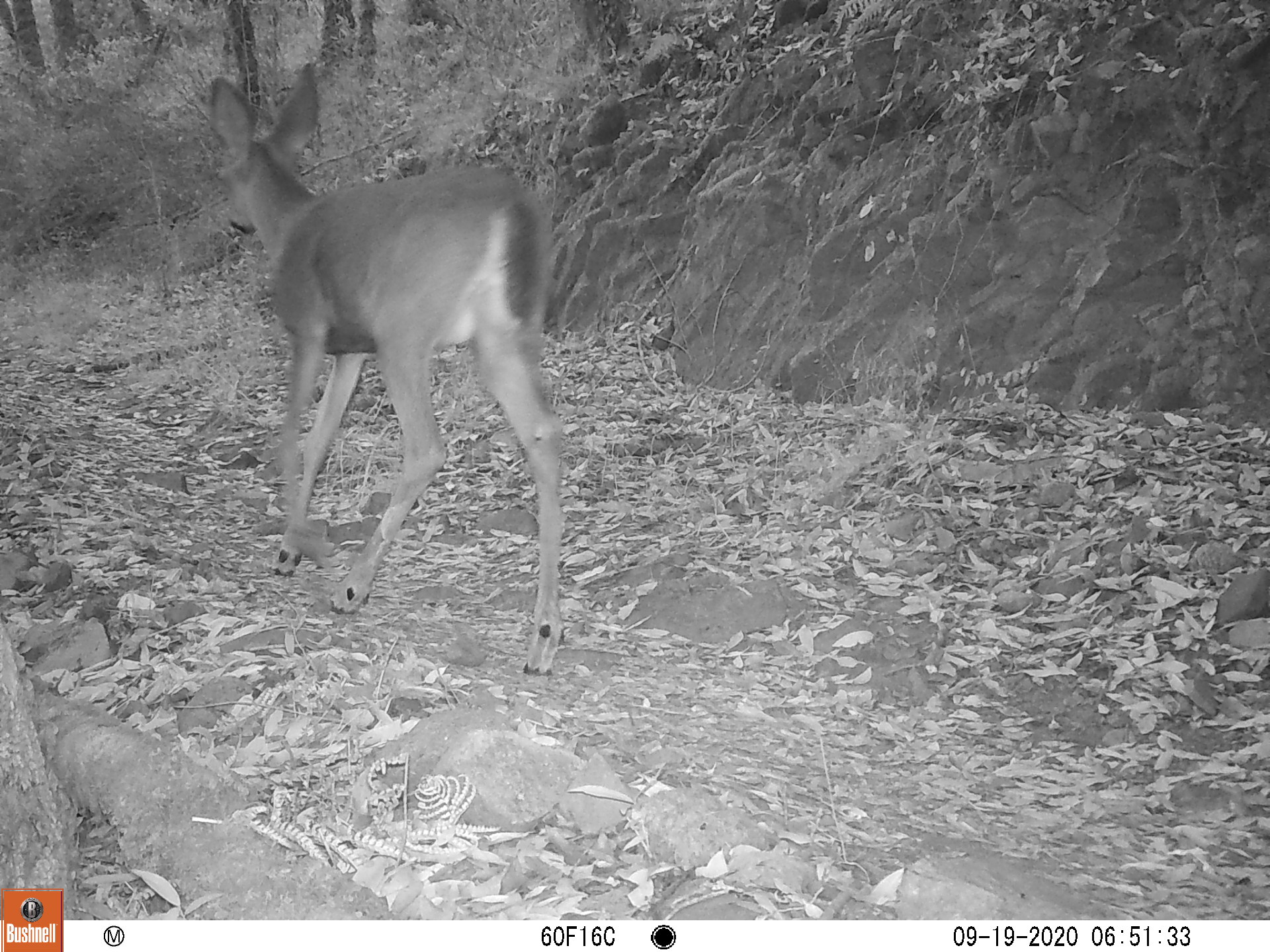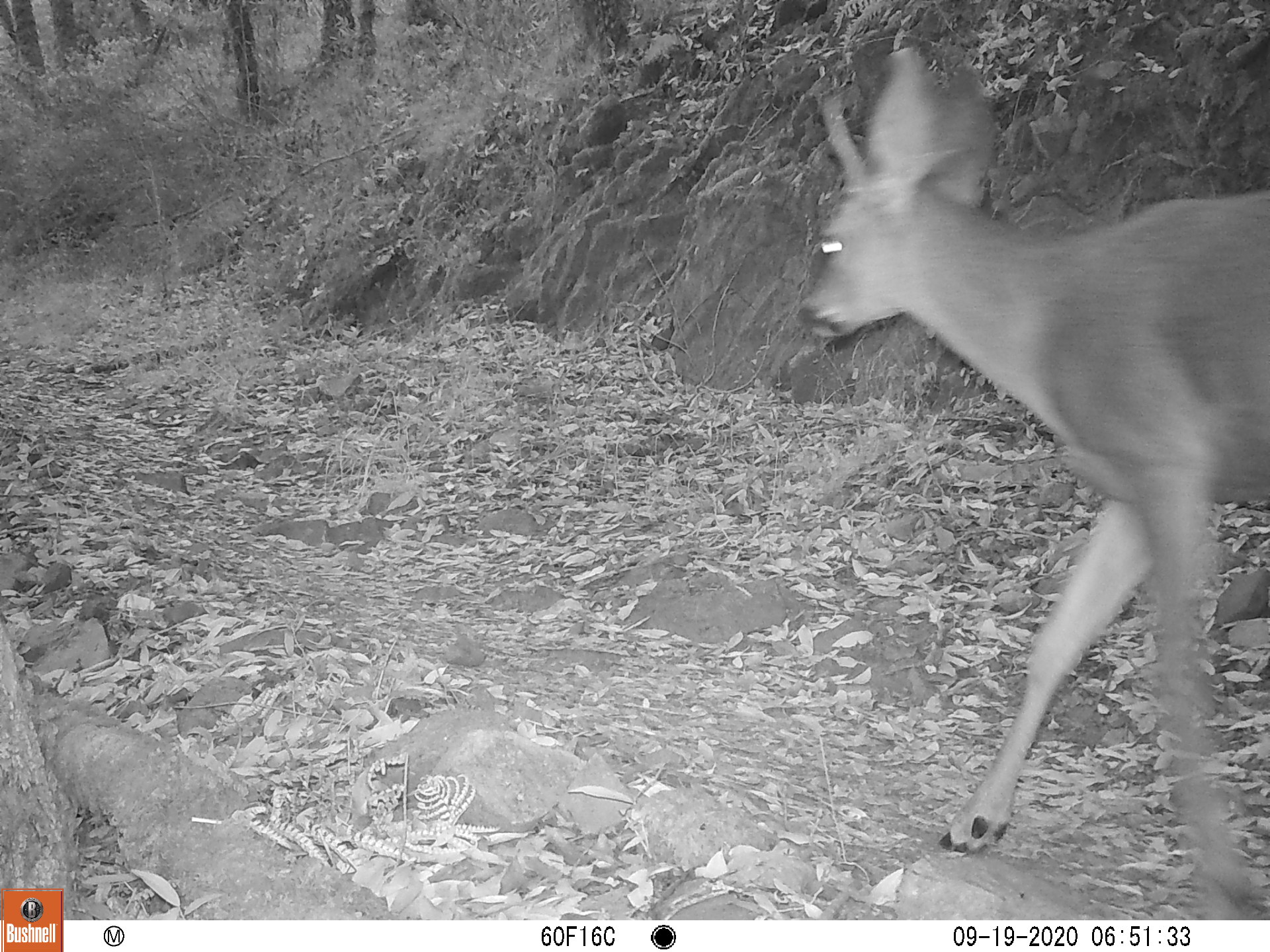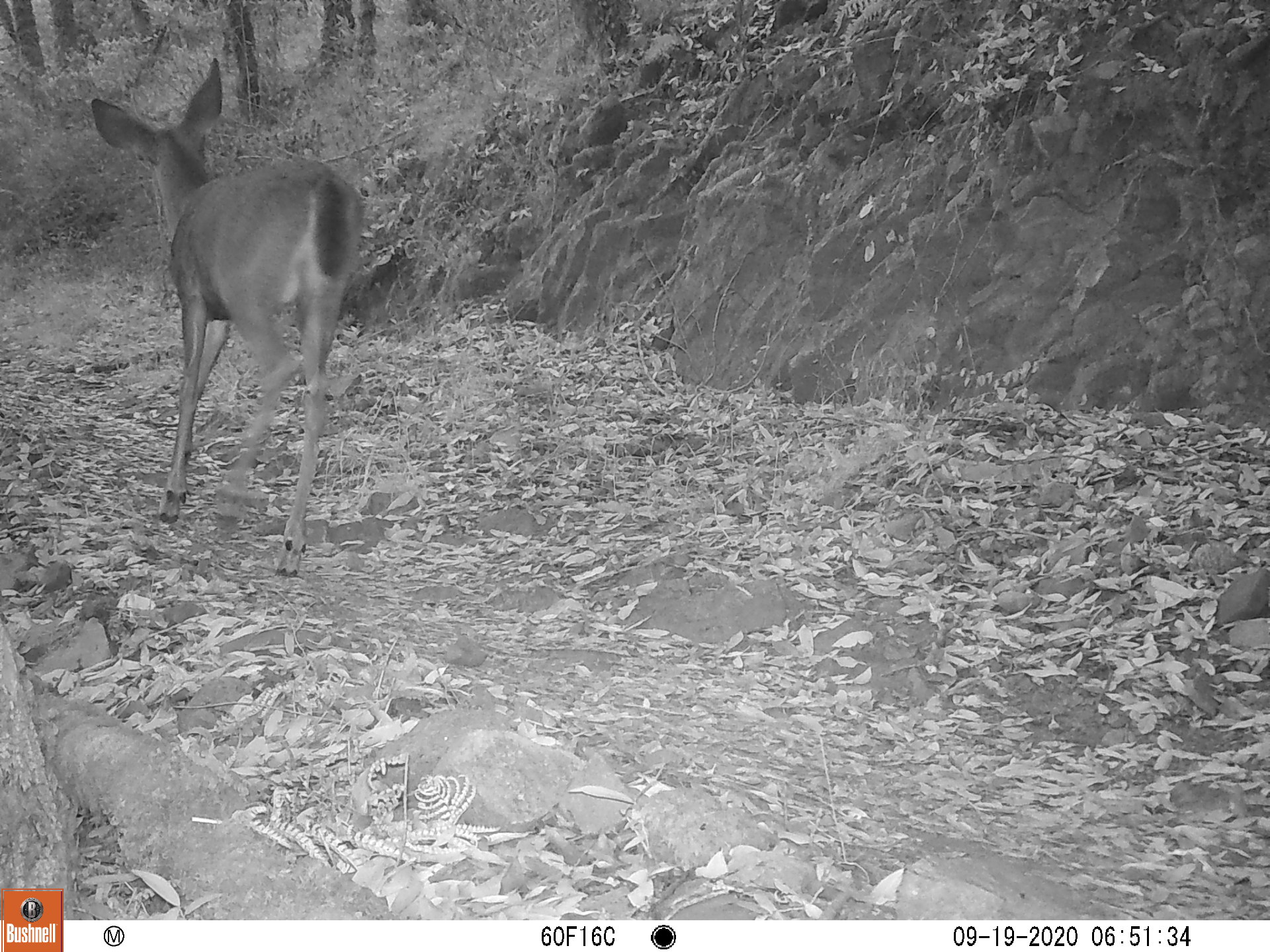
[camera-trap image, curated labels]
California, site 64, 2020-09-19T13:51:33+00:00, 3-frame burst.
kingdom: Animalia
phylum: Chordata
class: Mammalia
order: Artiodactyla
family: Cervidae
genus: Odocoileus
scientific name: Odocoileus hemionus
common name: mule deer